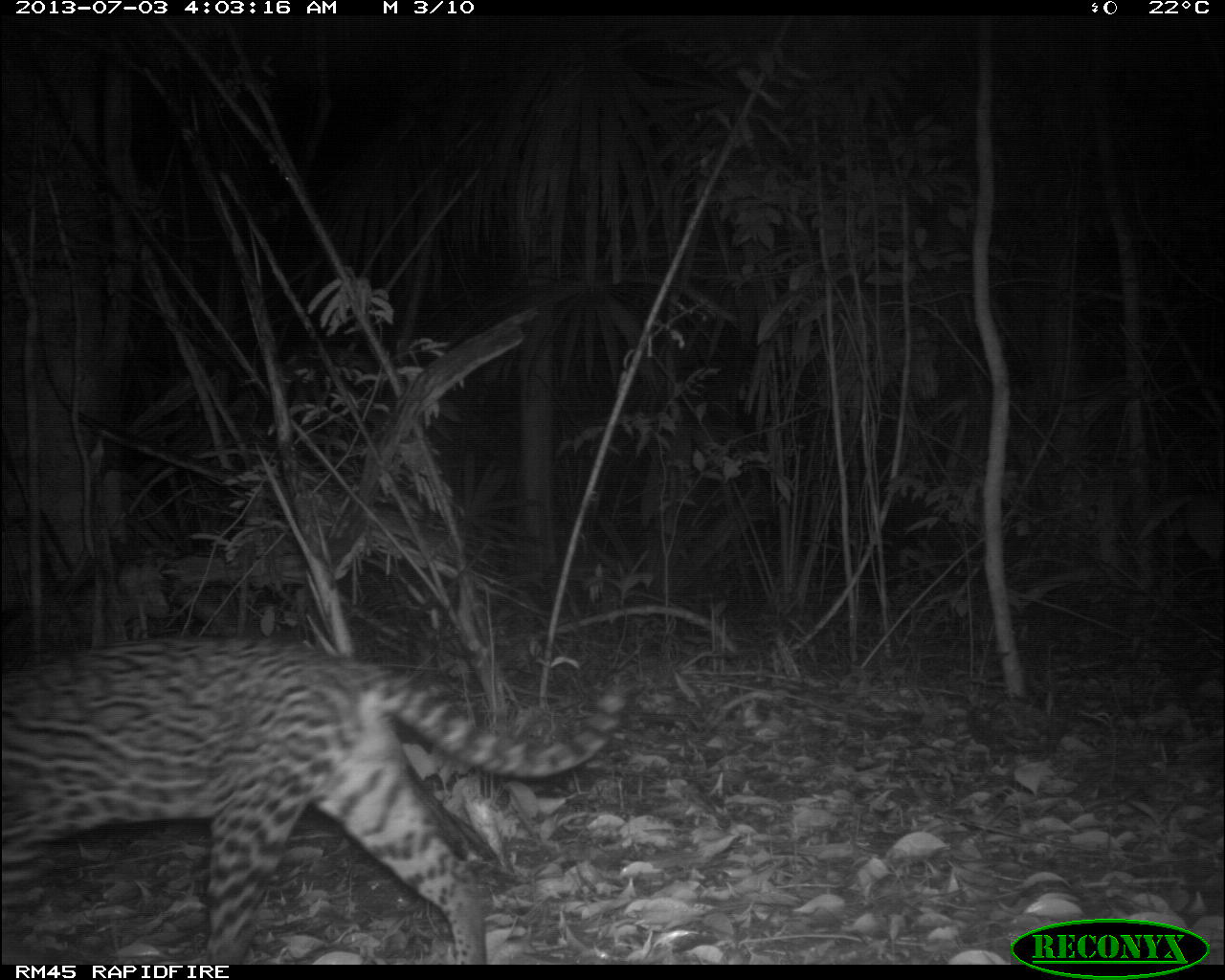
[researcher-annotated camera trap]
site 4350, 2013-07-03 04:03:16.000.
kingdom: Animalia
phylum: Chordata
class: Mammalia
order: Carnivora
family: Felidae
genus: Leopardus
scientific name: Leopardus pardalis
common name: ocelot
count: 1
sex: male